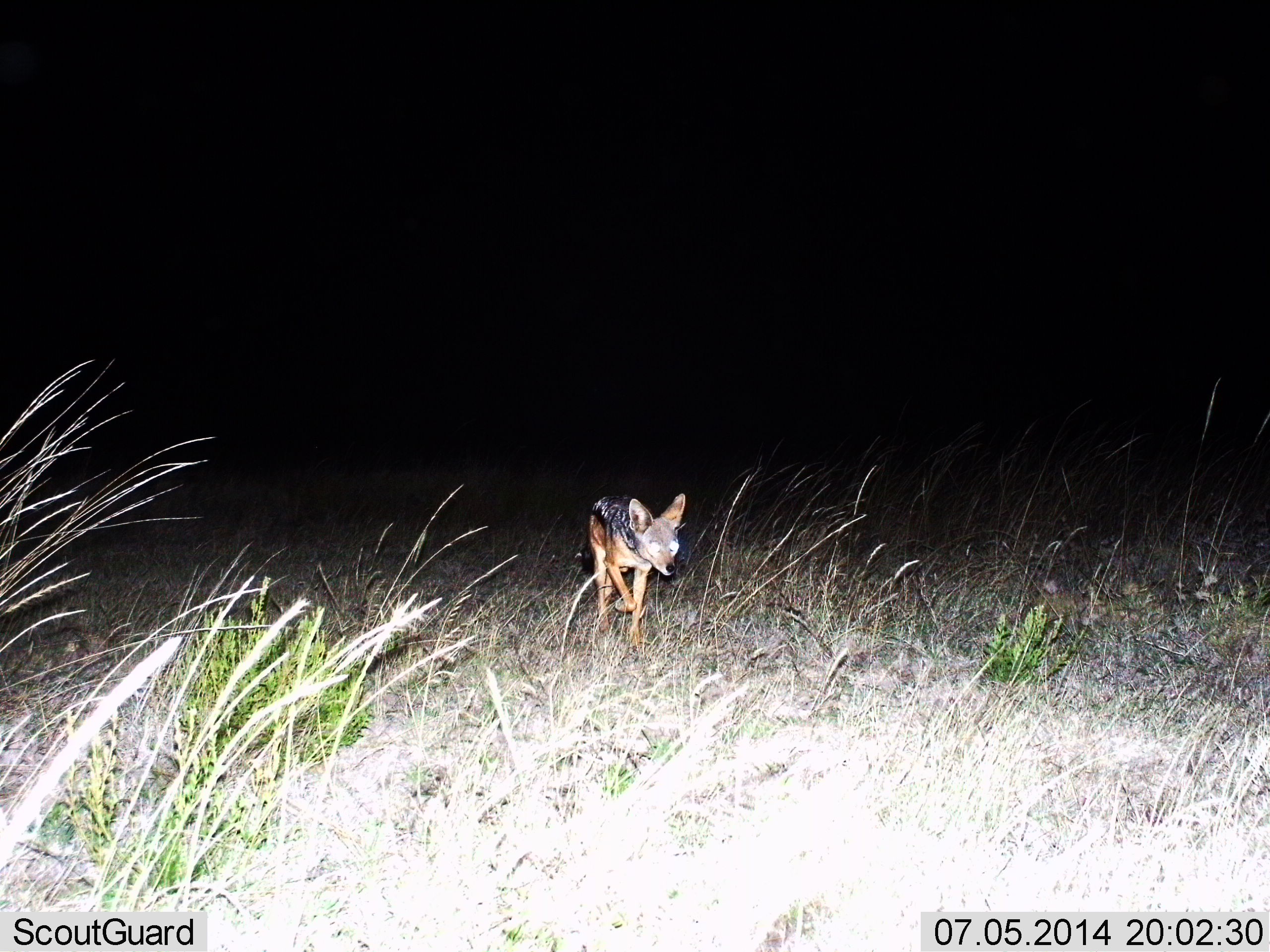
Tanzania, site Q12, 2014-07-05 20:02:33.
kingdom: Animalia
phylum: Chordata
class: Mammalia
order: Carnivora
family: Canidae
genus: Lupulella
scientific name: Lupulella mesomelas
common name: black-backed jackal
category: jackal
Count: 1.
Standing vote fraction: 0%.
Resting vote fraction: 0%.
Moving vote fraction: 100%.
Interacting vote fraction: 0%.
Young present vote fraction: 10%.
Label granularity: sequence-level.